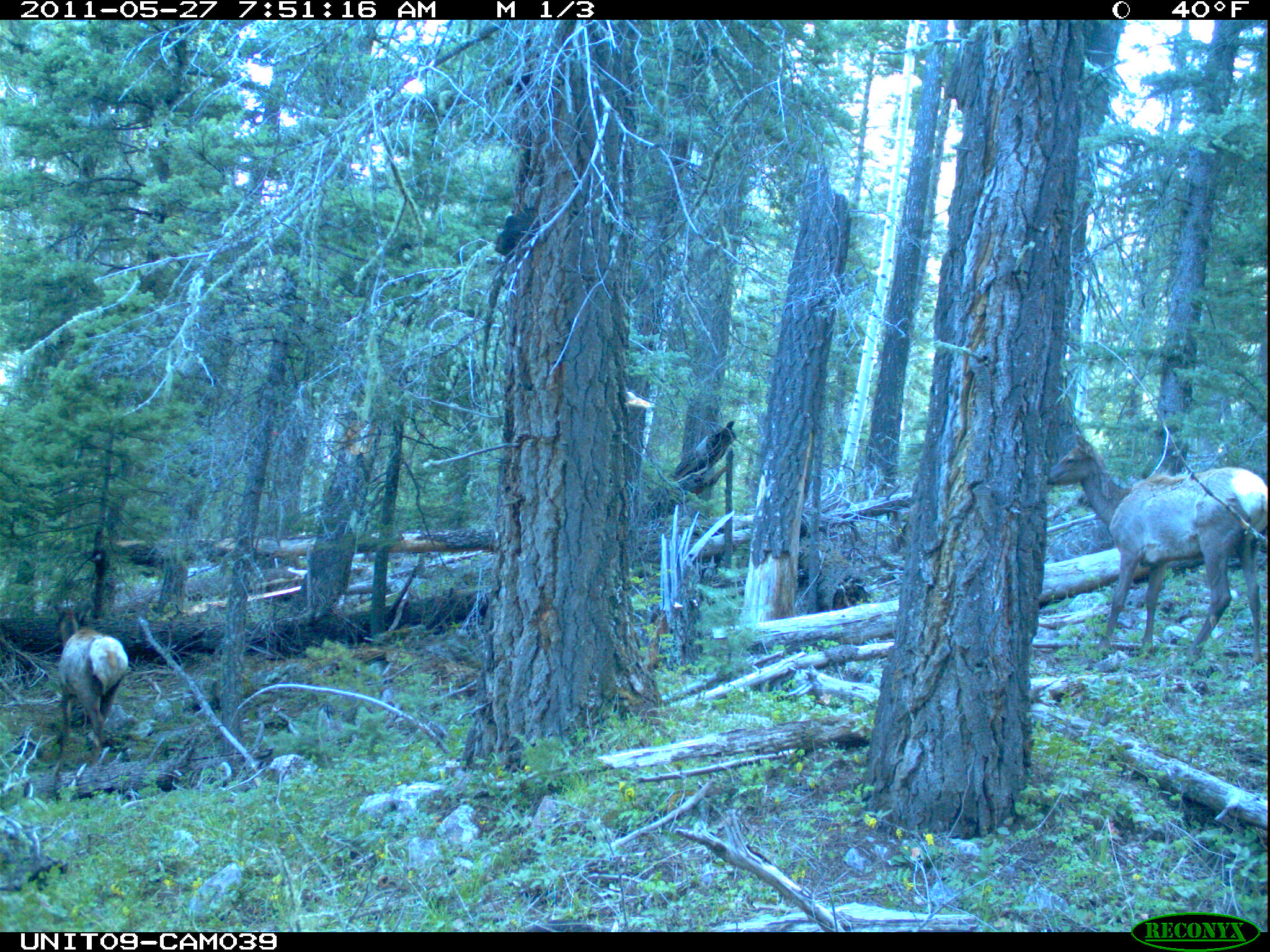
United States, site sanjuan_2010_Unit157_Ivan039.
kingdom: Animalia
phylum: Chordata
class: Mammalia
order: Artiodactyla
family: Cervidae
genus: Cervus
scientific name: Cervus elaphus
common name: red deer